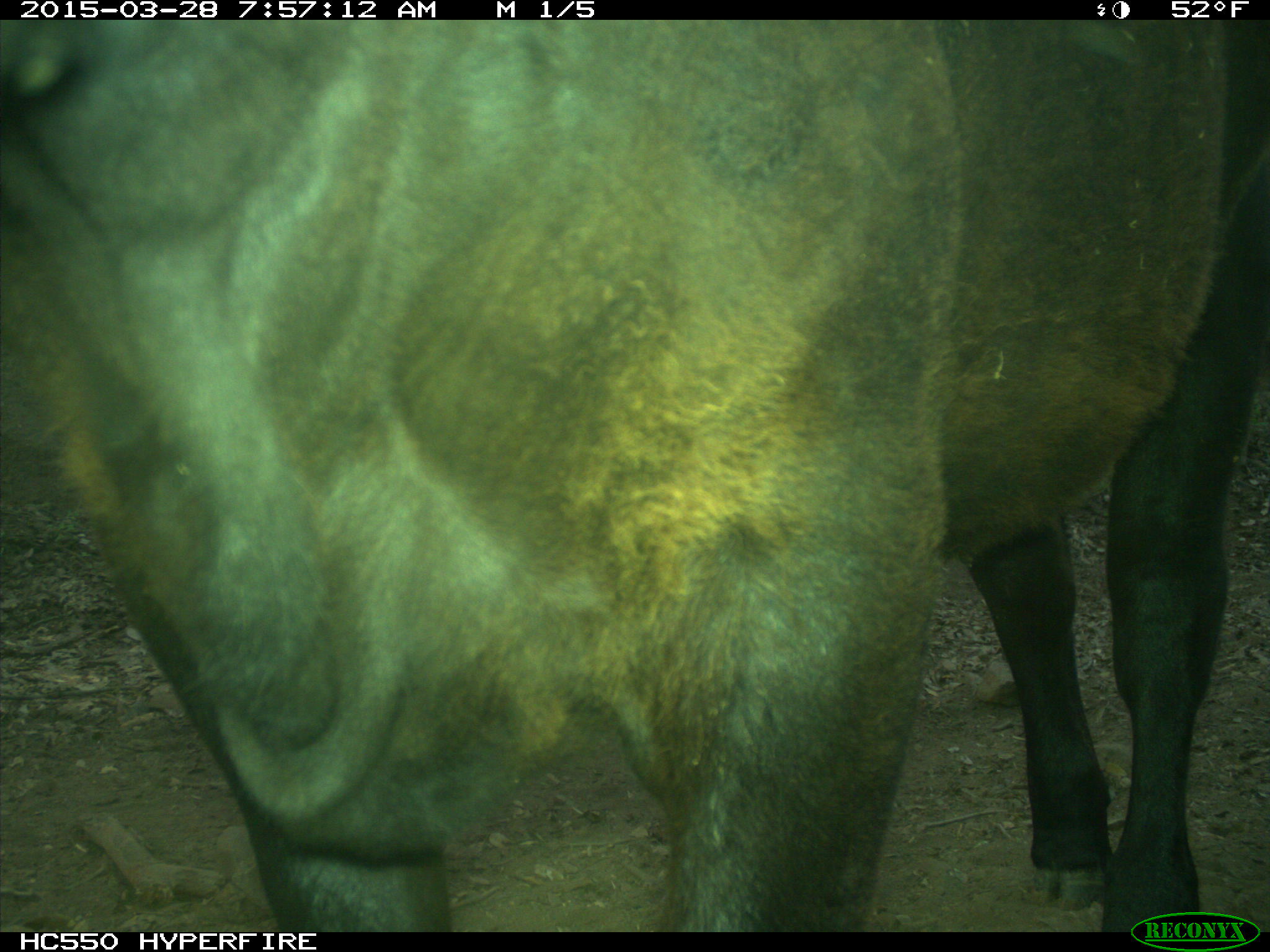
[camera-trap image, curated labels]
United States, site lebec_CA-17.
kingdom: Animalia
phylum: Chordata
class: Mammalia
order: Artiodactyla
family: Bovidae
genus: Bos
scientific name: Bos taurus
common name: domestic cow